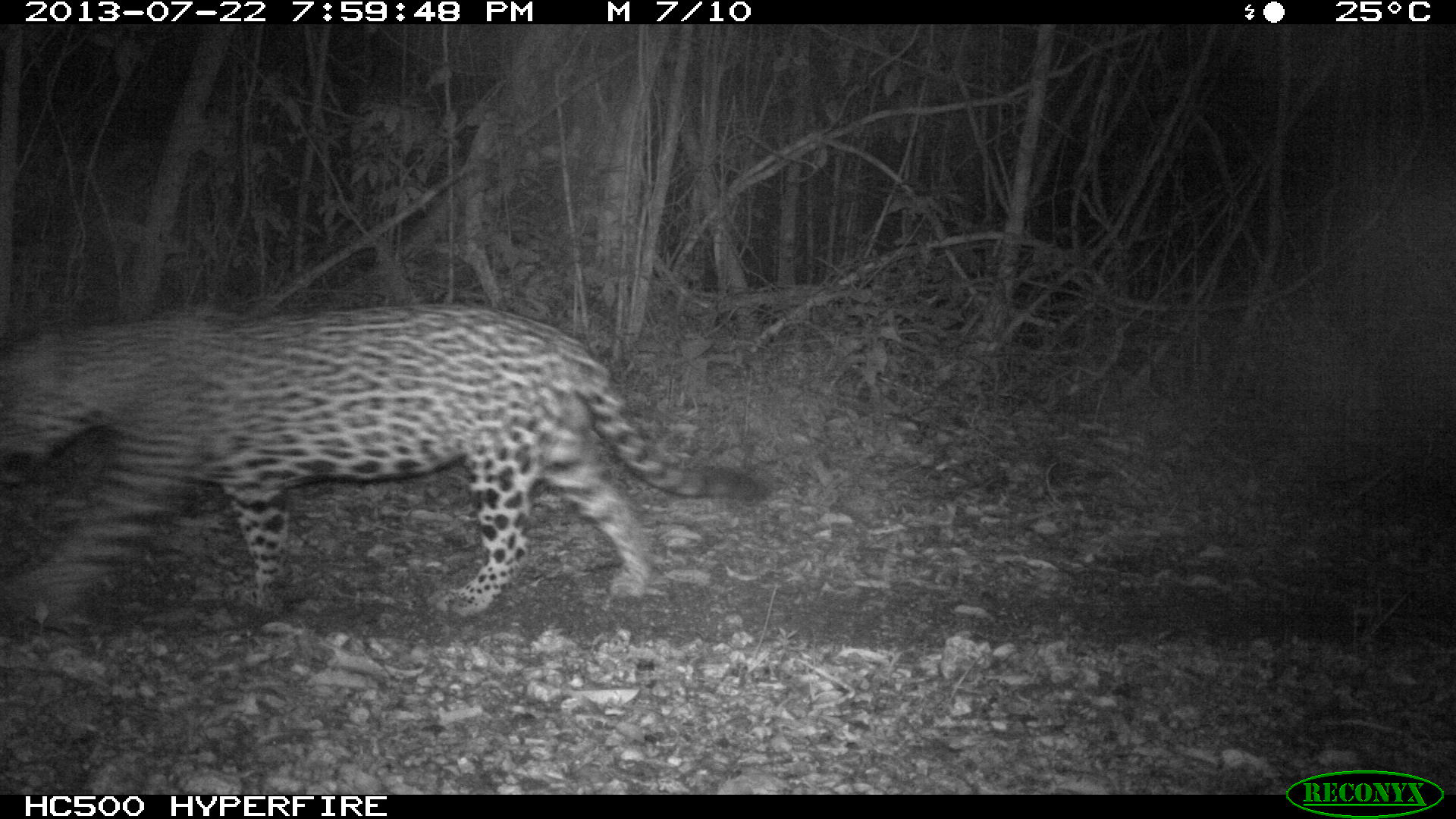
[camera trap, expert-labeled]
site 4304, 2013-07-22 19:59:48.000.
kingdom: Animalia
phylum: Chordata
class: Mammalia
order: Carnivora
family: Felidae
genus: Panthera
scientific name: Panthera onca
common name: jaguar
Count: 1.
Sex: male.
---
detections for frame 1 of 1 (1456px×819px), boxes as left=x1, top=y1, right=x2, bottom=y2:
panthera onca: left=0, top=299, right=767, bottom=615